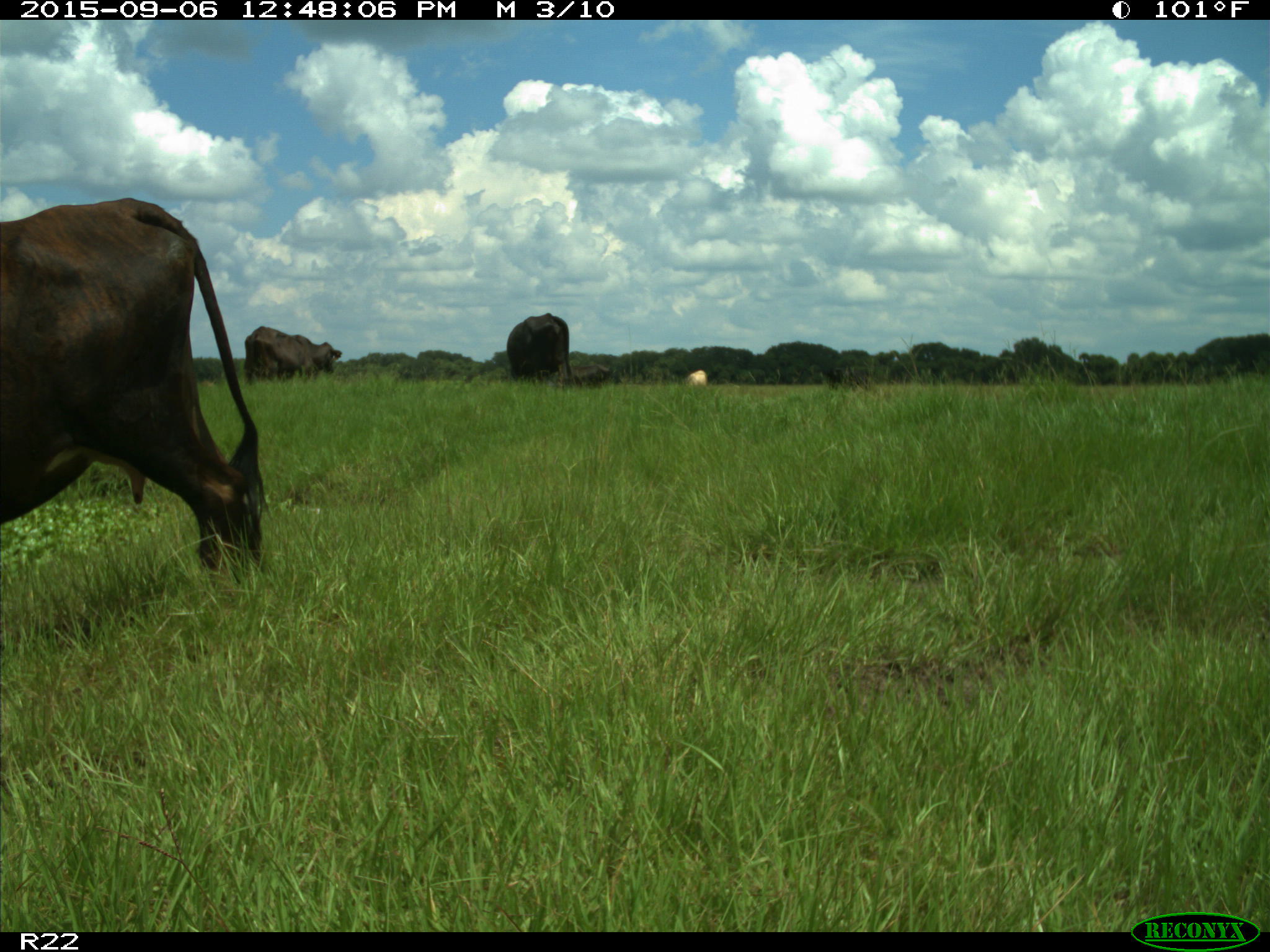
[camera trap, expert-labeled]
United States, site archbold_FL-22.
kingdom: Animalia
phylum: Chordata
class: Mammalia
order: Artiodactyla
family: Bovidae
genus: Bos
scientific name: Bos taurus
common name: domestic cow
Bos taurus (domestic cow).